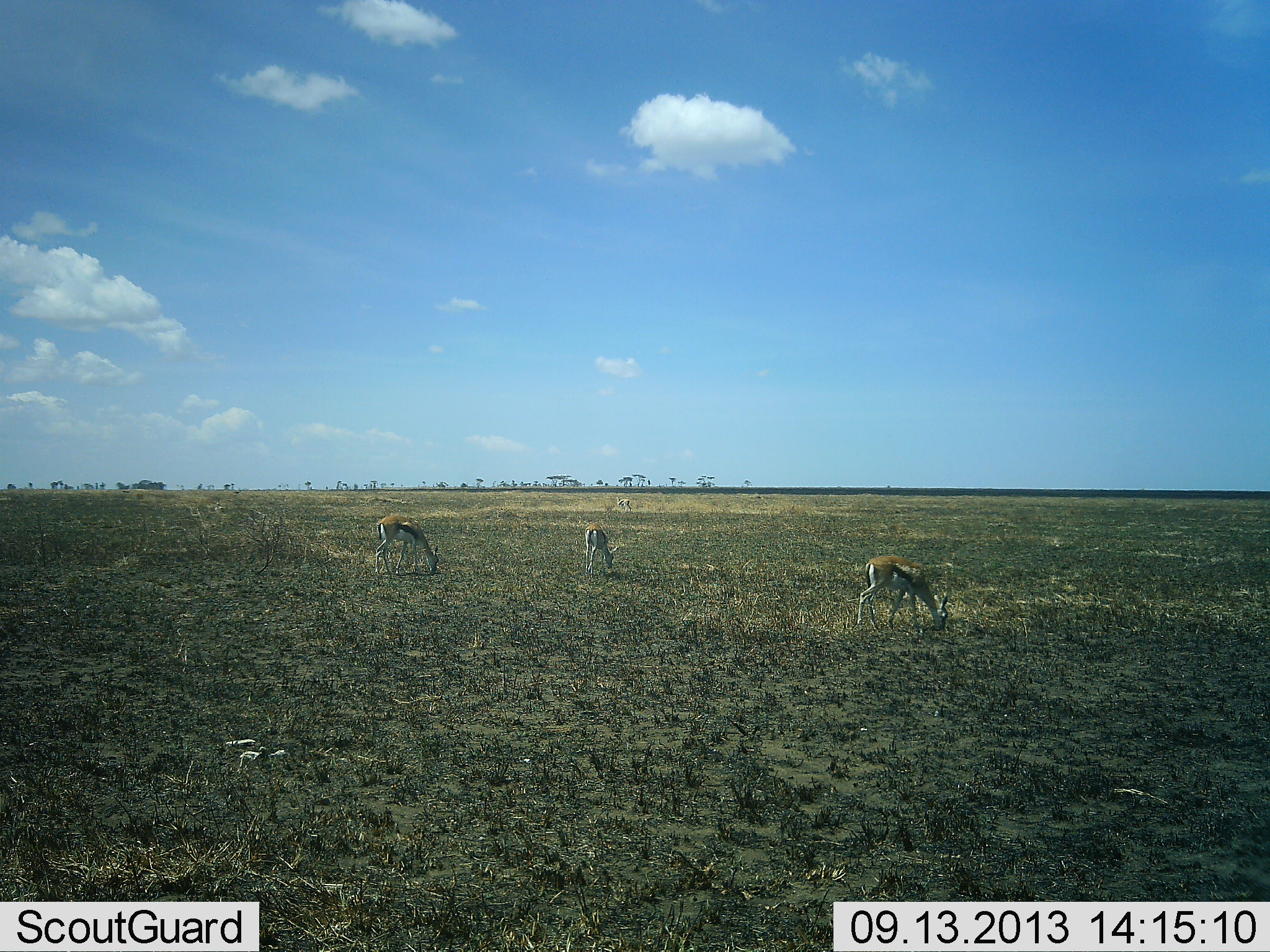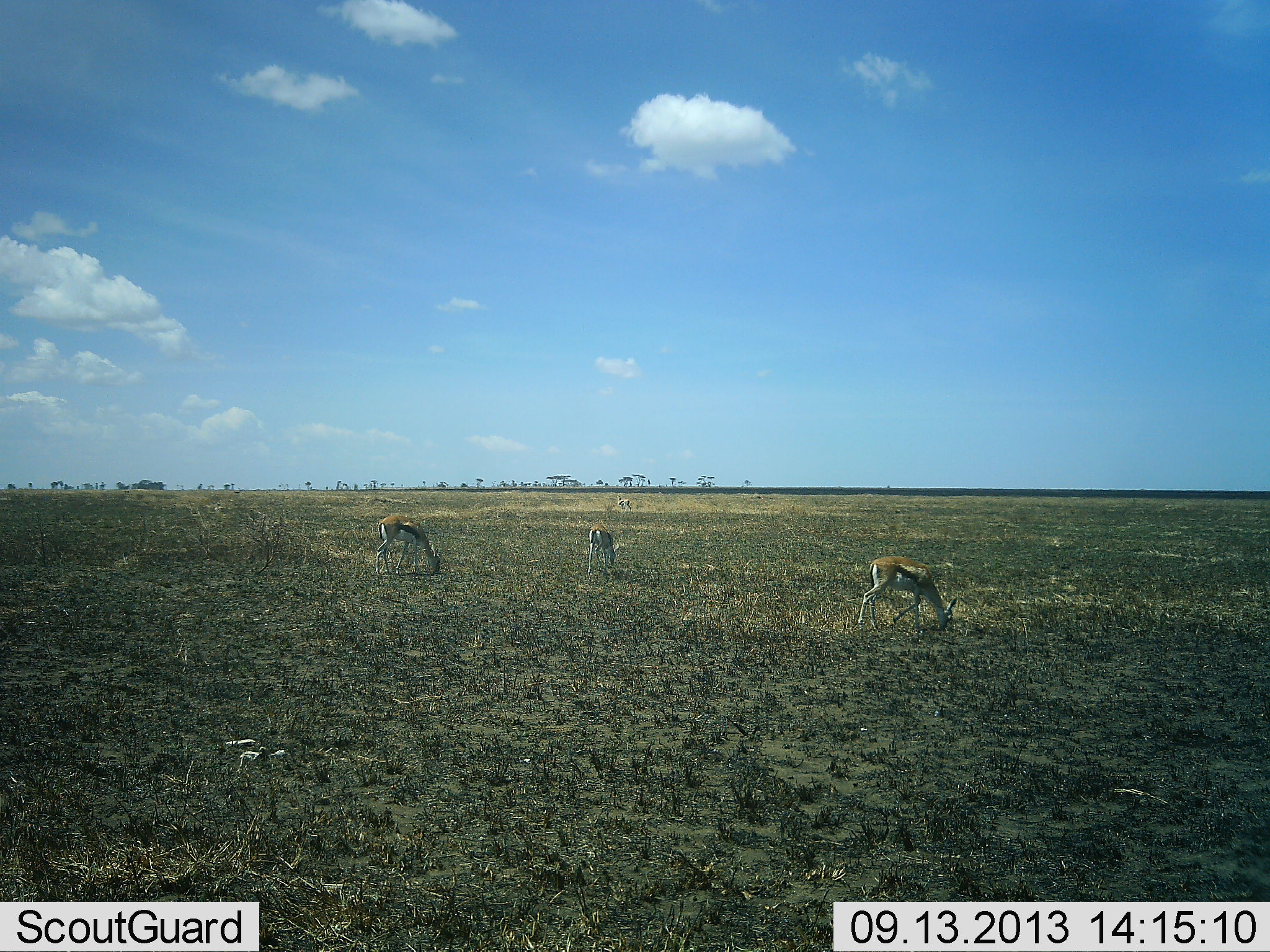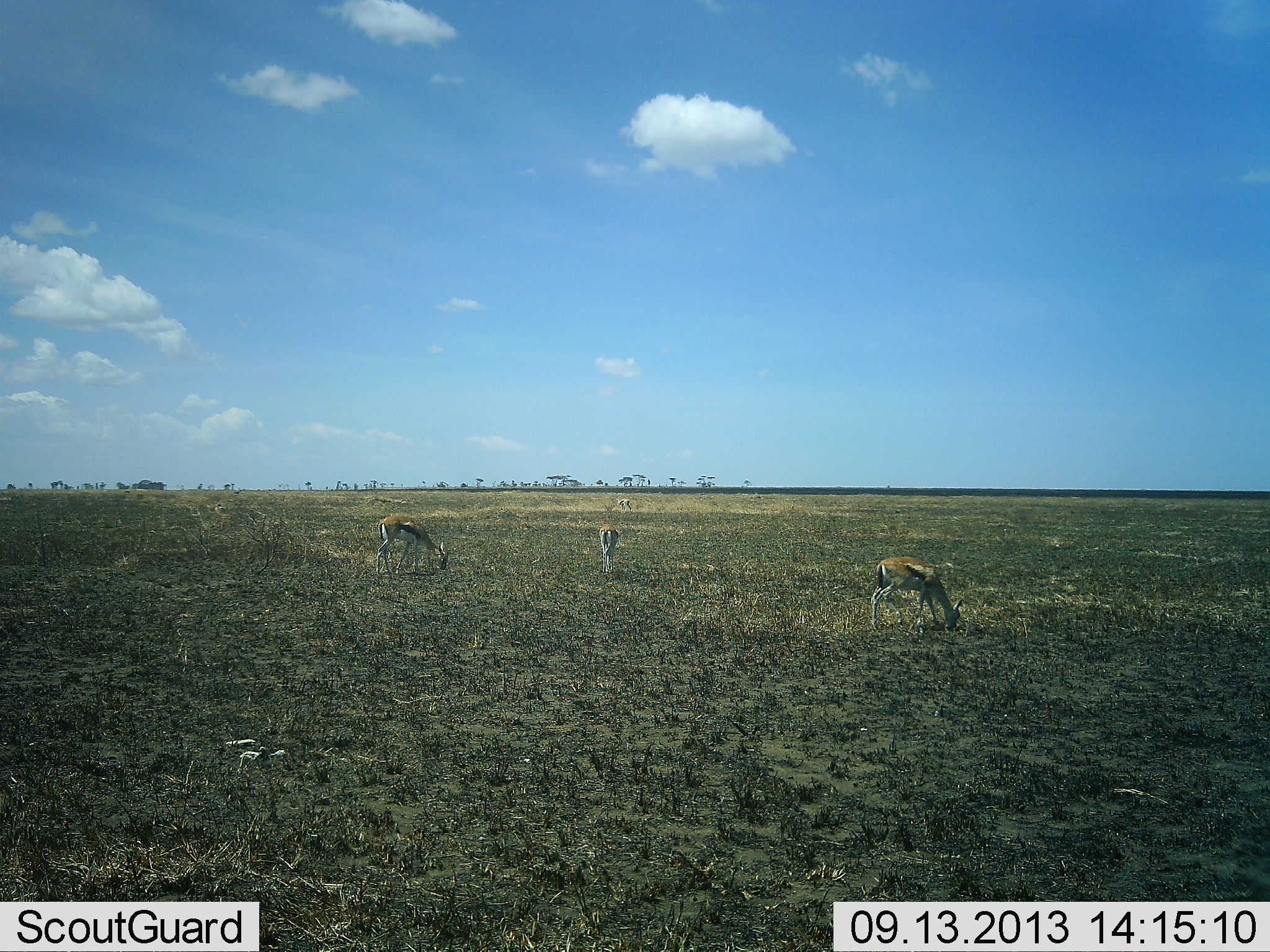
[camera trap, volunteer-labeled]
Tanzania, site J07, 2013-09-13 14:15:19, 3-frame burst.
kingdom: Animalia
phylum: Chordata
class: Mammalia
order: Artiodactyla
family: Bovidae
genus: Eudorcas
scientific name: Eudorcas thomsonii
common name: thomson's gazelle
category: gazellethomsons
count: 3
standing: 20%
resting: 0%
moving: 10%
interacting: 0%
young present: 0%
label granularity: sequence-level